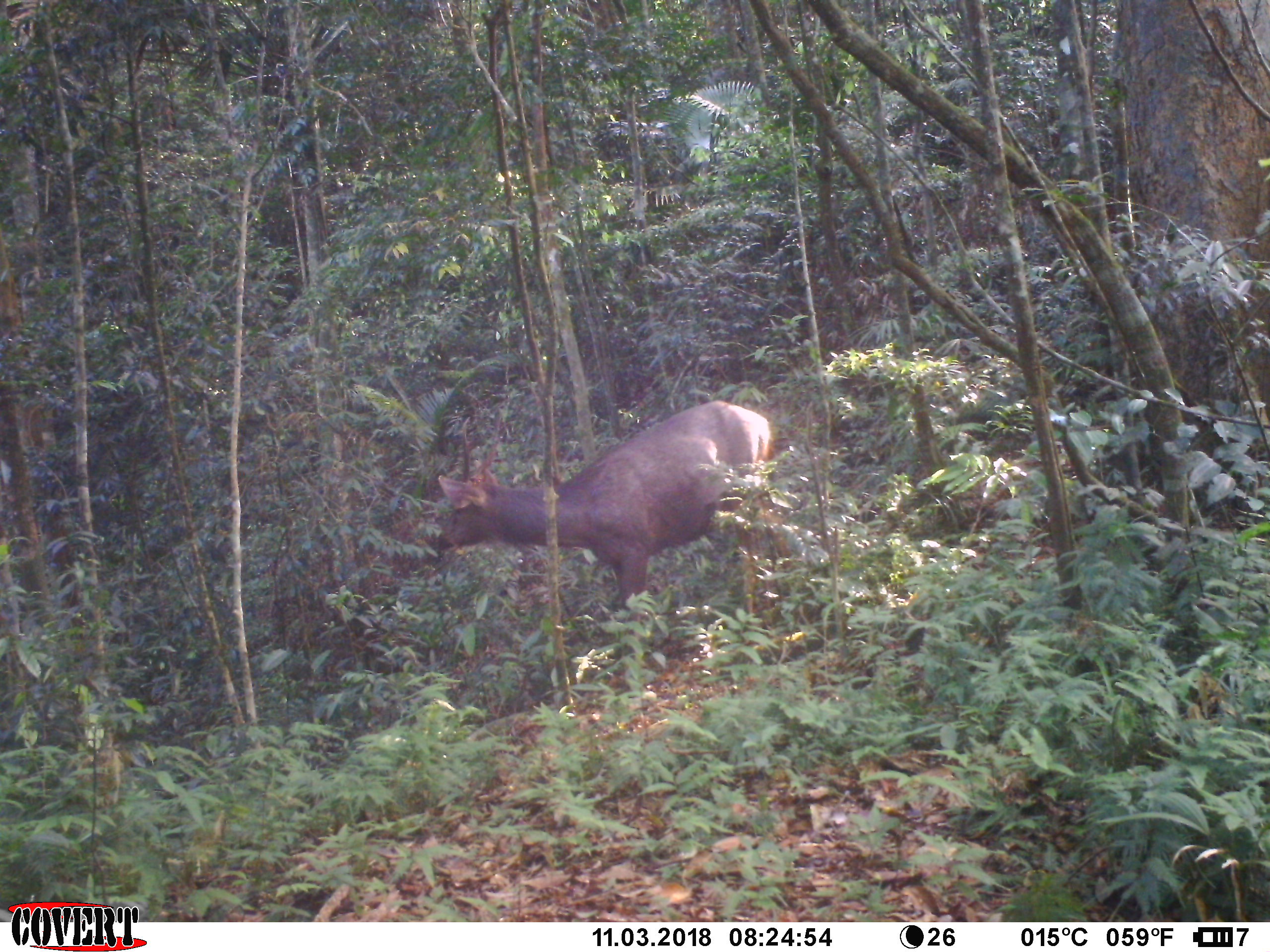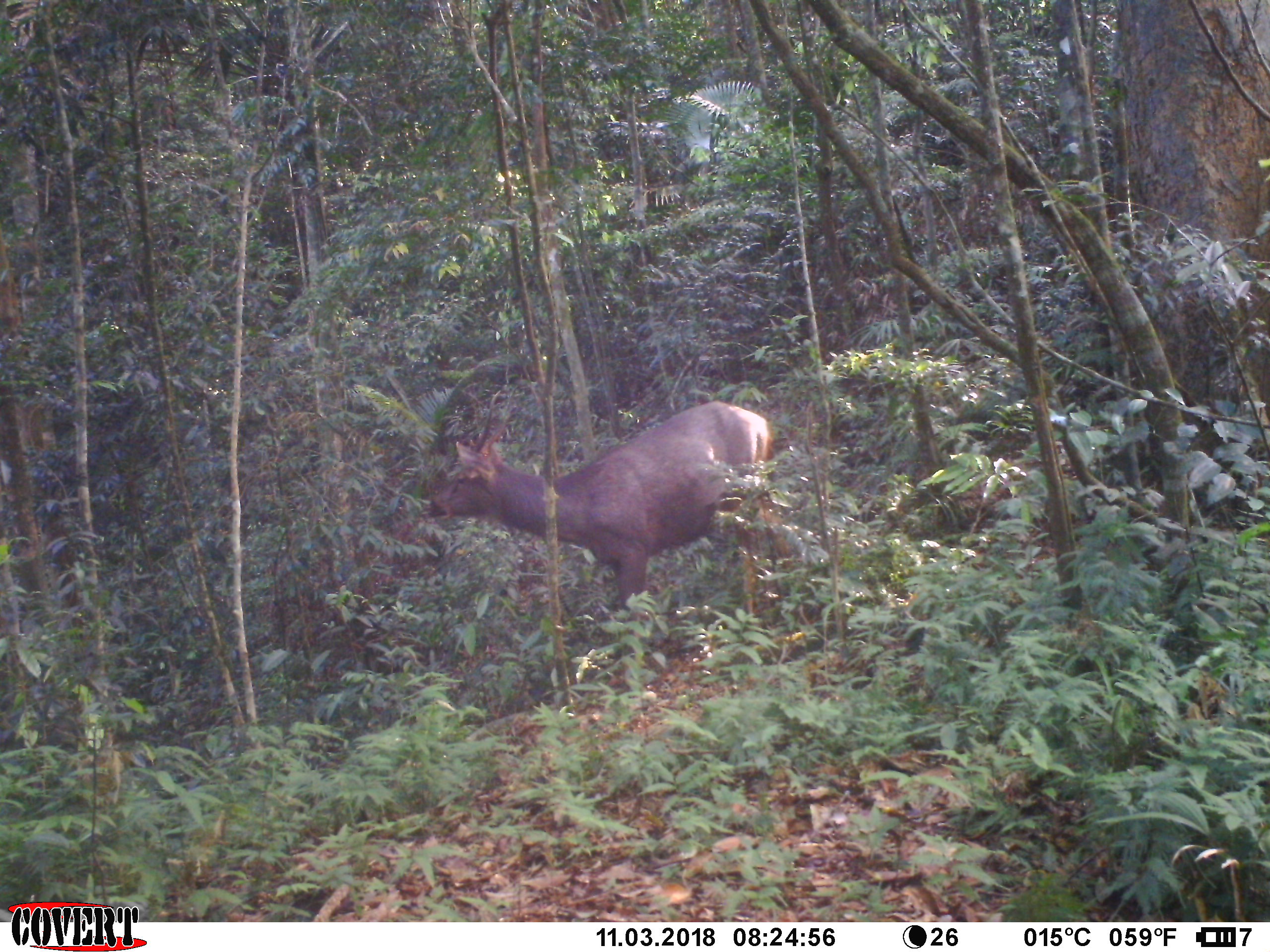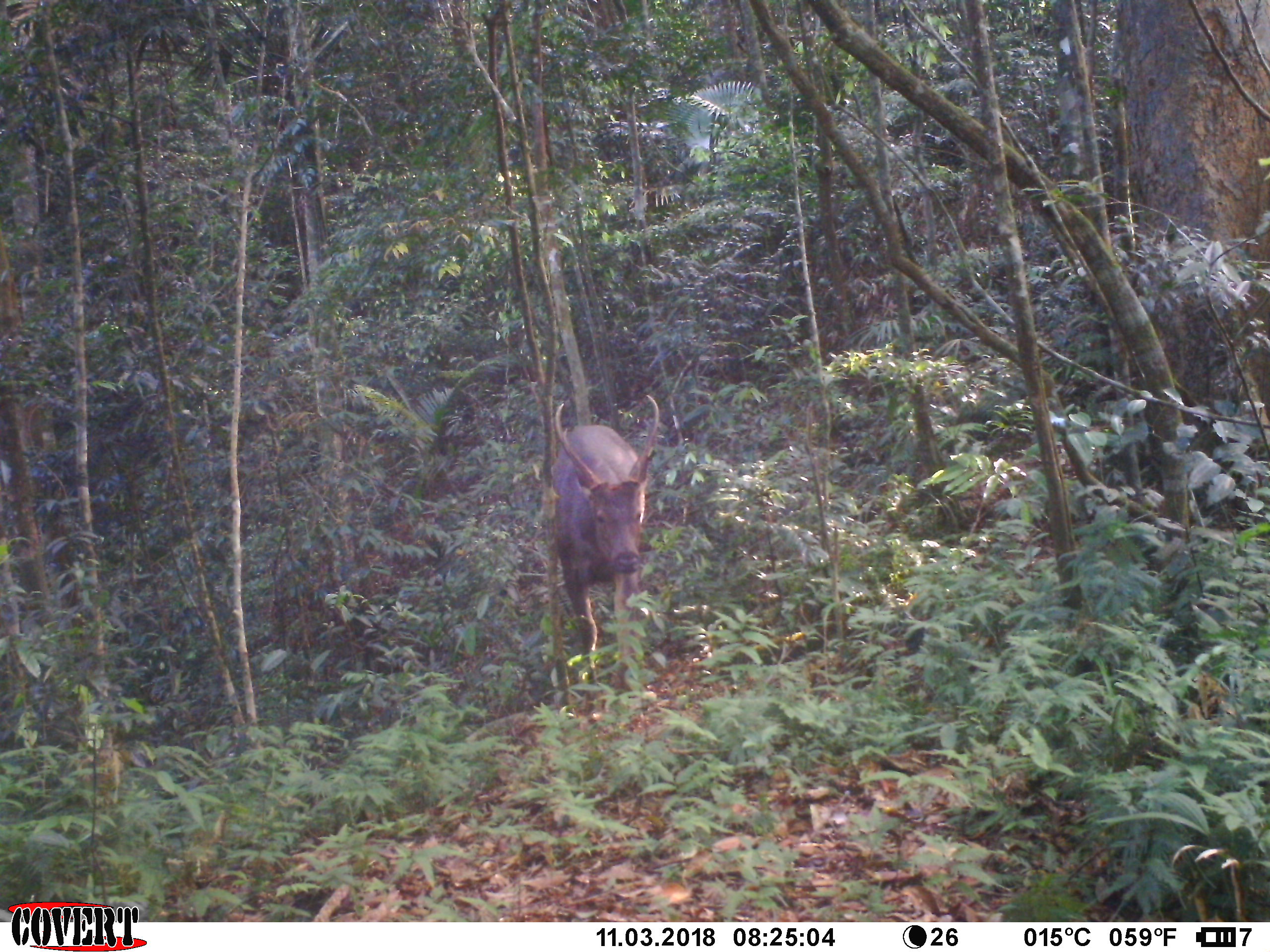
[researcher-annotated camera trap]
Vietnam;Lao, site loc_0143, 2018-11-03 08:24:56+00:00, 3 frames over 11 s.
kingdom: Animalia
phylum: Chordata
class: Mammalia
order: Artiodactyla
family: Cervidae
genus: Rusa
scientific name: Rusa unicolor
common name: sambar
Sambar (Rusa unicolor). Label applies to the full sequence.